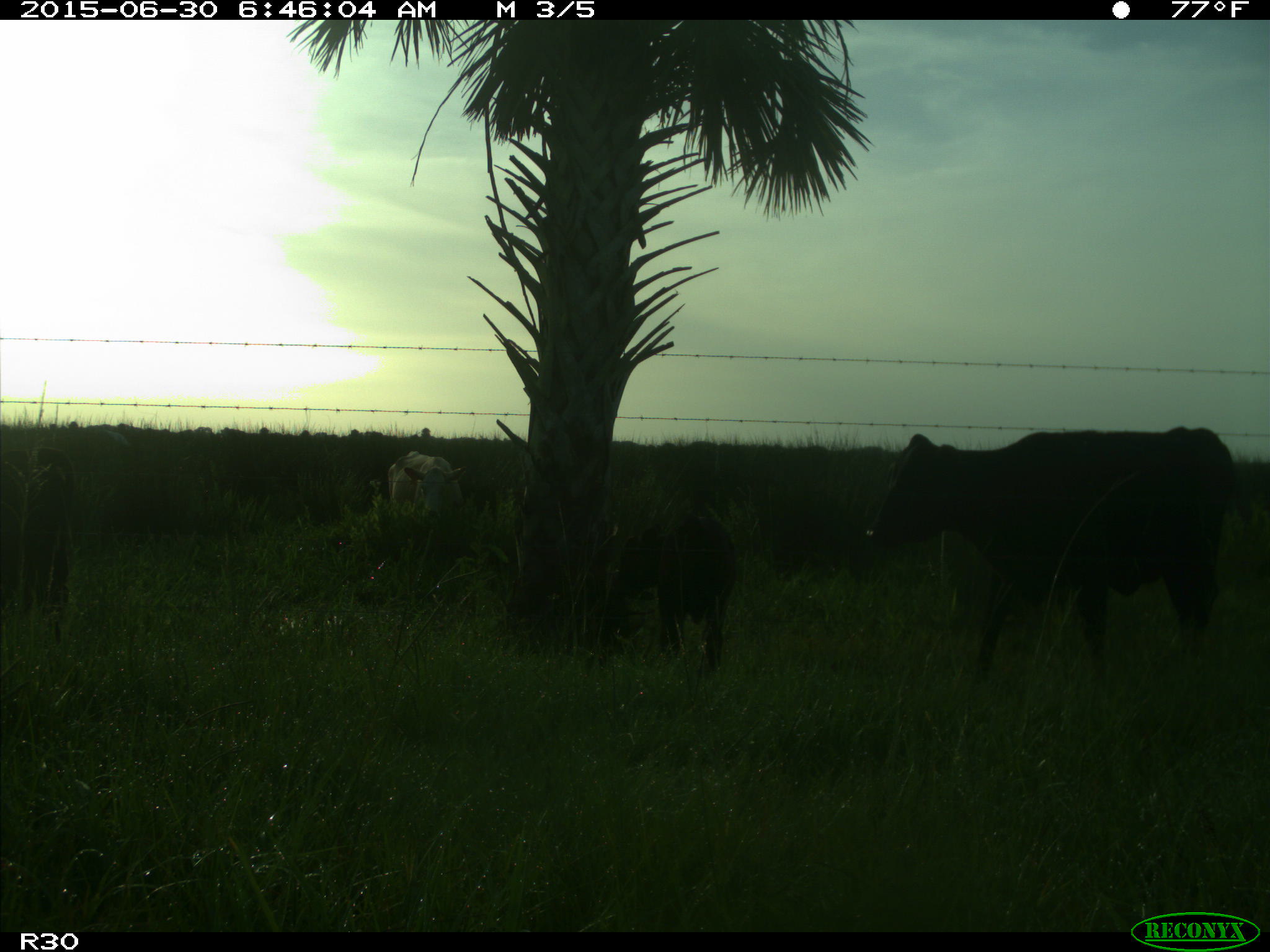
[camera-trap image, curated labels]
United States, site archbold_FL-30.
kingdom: Animalia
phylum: Chordata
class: Mammalia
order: Artiodactyla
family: Bovidae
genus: Bos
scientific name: Bos taurus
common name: domestic cow